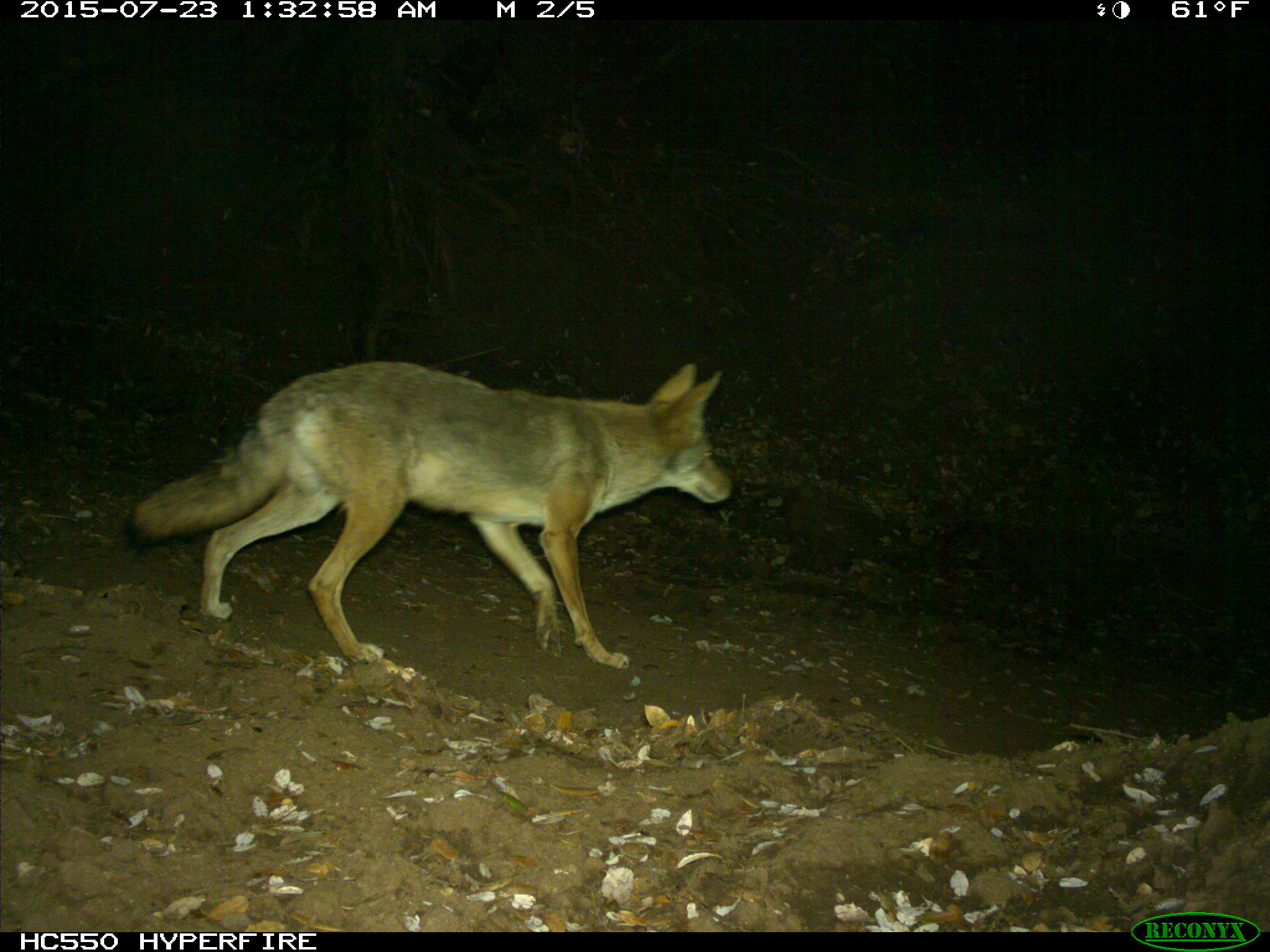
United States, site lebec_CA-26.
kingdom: Animalia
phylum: Chordata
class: Mammalia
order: Carnivora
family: Canidae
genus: Canis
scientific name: Canis latrans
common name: coyote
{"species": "Canis latrans (coyote)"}